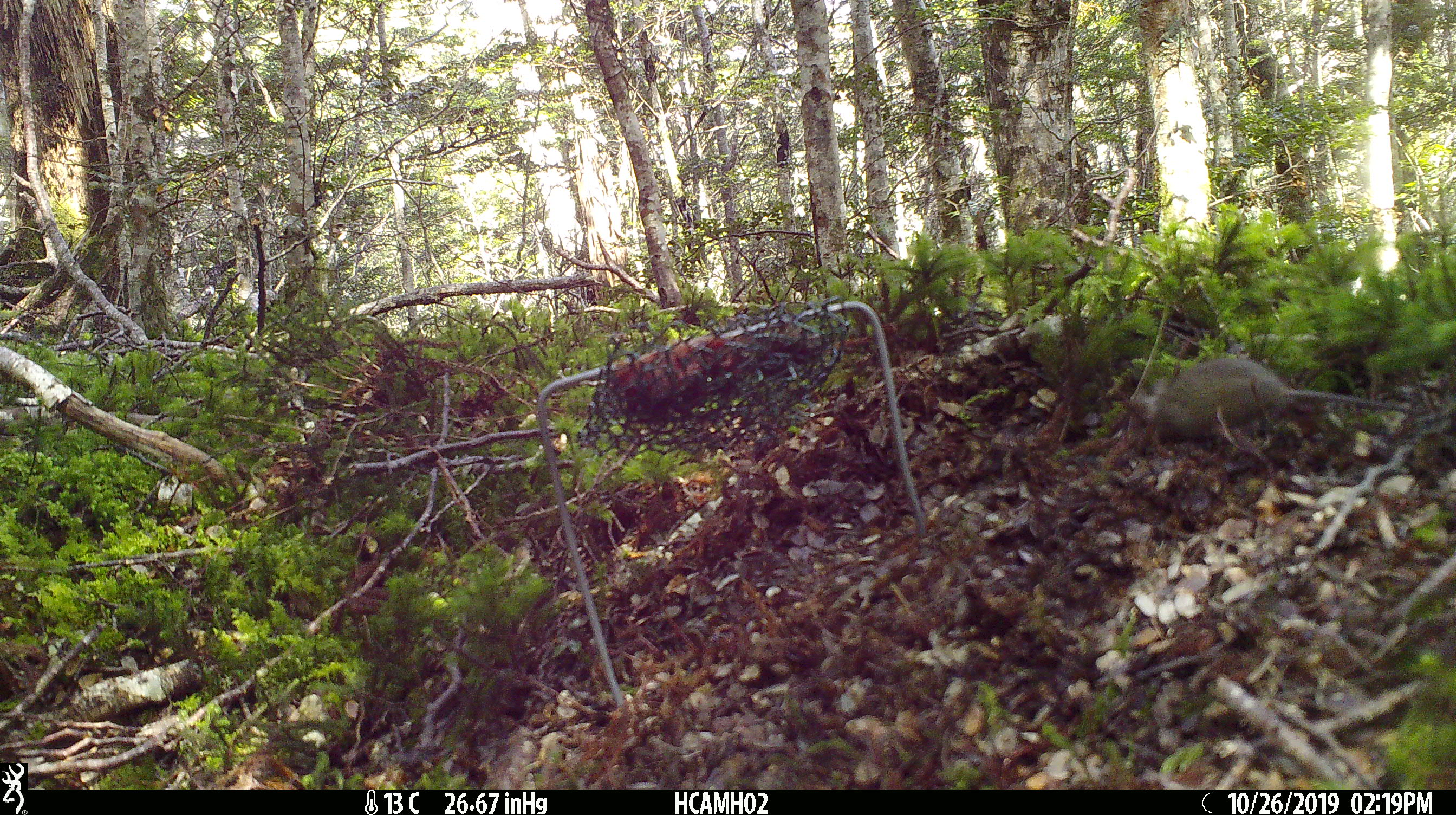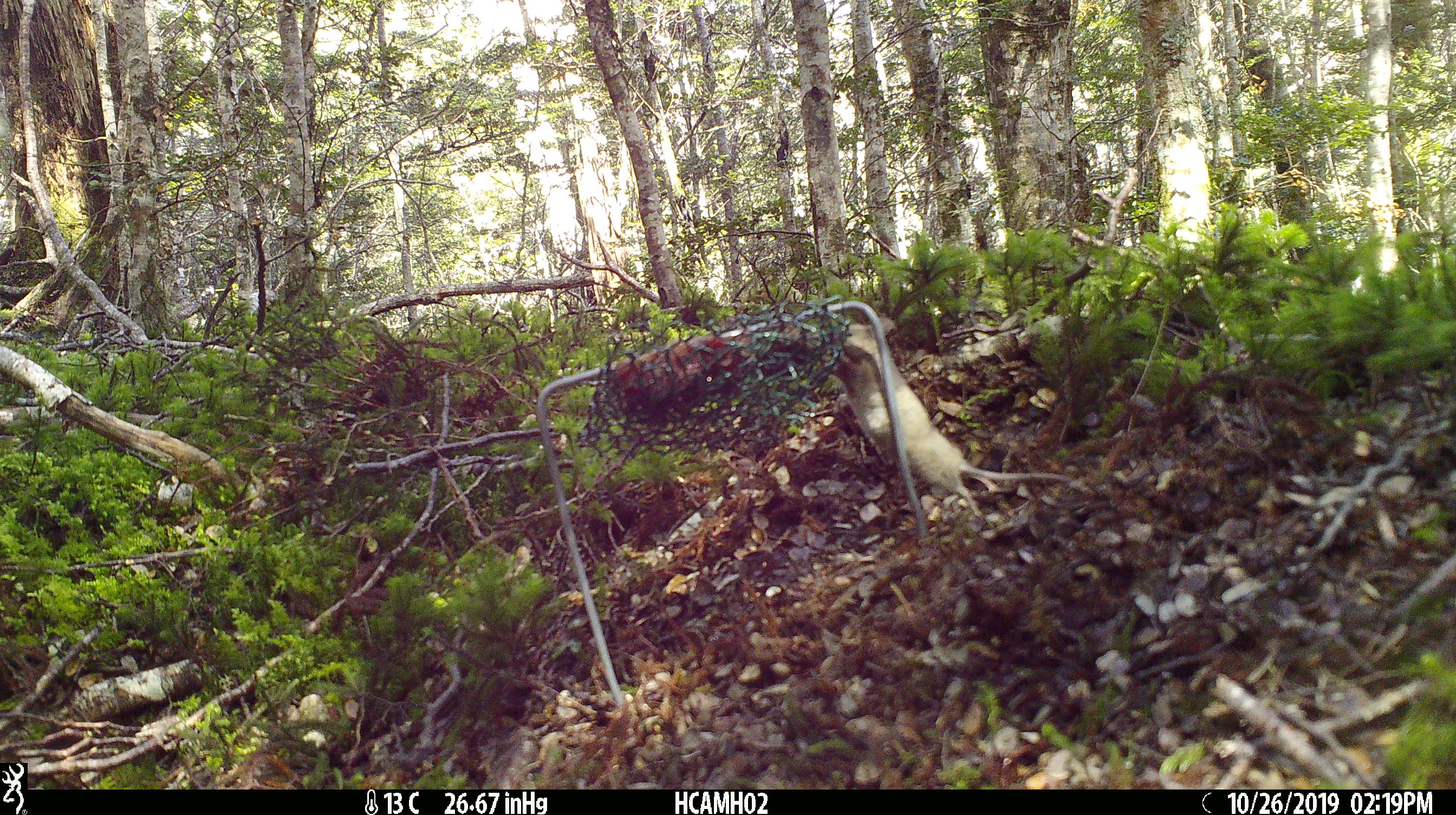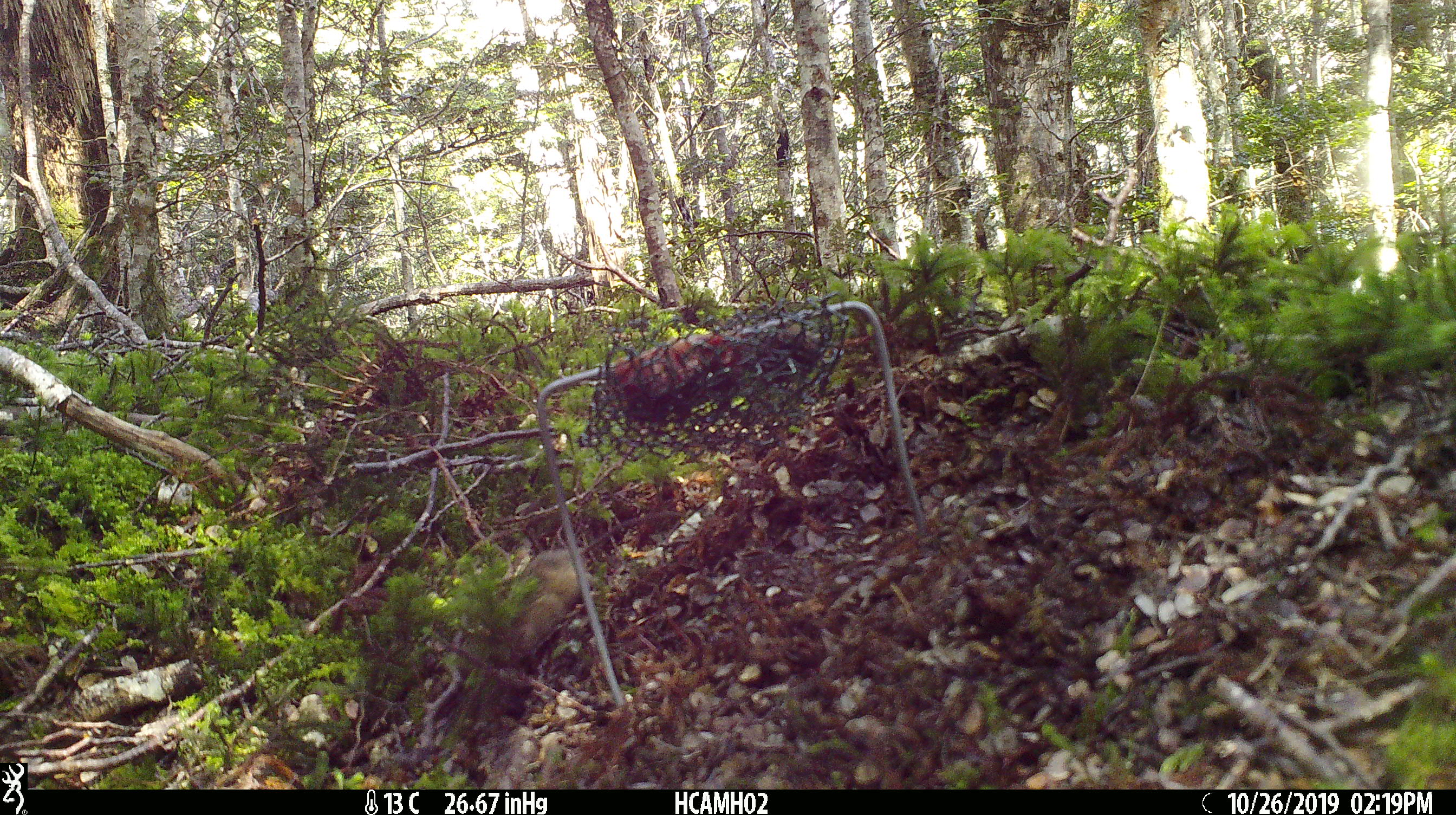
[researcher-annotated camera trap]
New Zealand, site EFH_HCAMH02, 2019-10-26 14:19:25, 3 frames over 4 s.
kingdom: Animalia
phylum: Chordata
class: Mammalia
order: Rodentia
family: Muridae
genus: Mus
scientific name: Mus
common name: mouse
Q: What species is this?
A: Mouse (Mus).